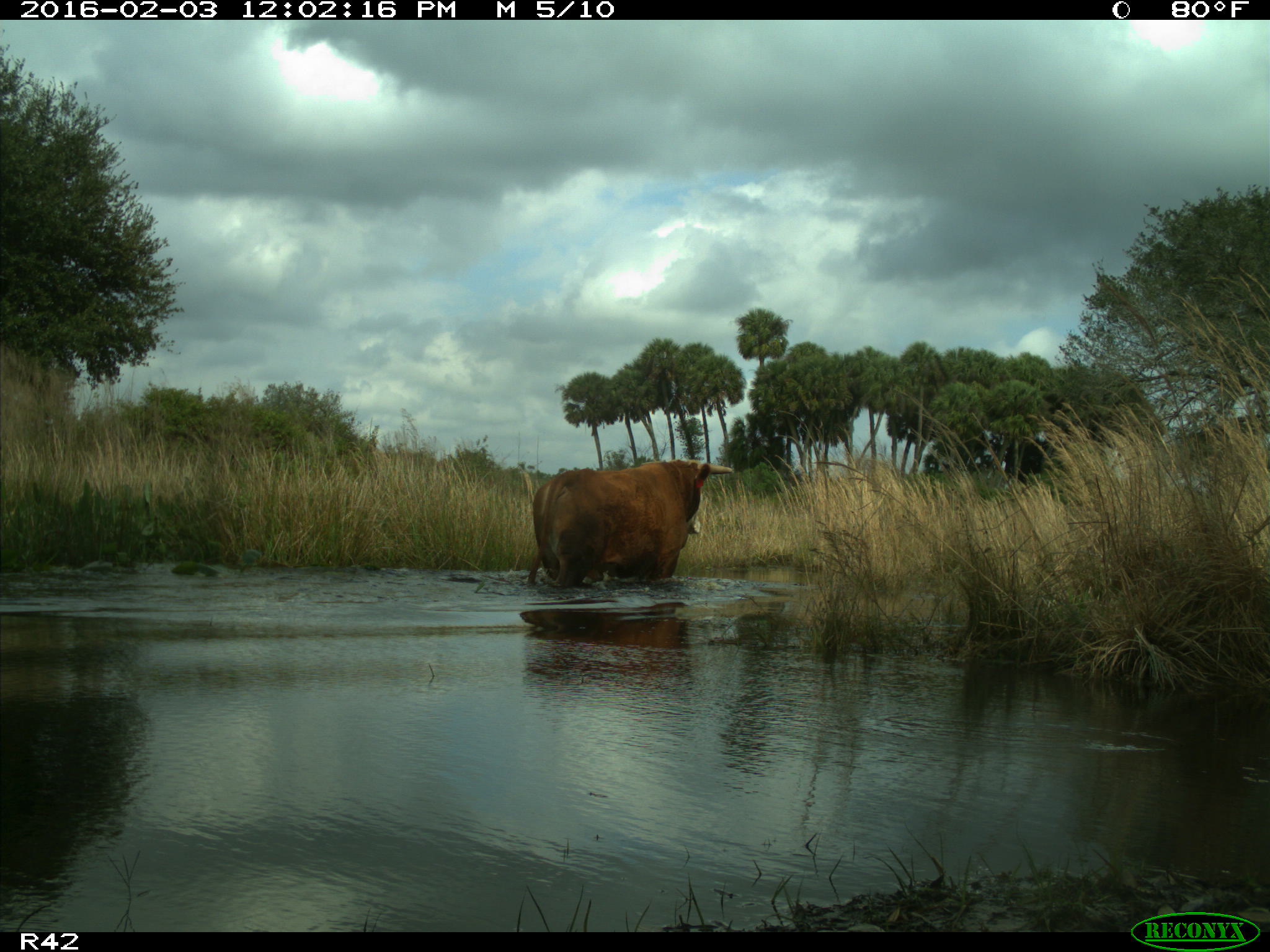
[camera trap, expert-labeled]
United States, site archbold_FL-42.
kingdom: Animalia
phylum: Chordata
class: Mammalia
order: Artiodactyla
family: Bovidae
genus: Bos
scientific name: Bos taurus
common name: domestic cow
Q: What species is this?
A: Bos taurus (domestic cow).